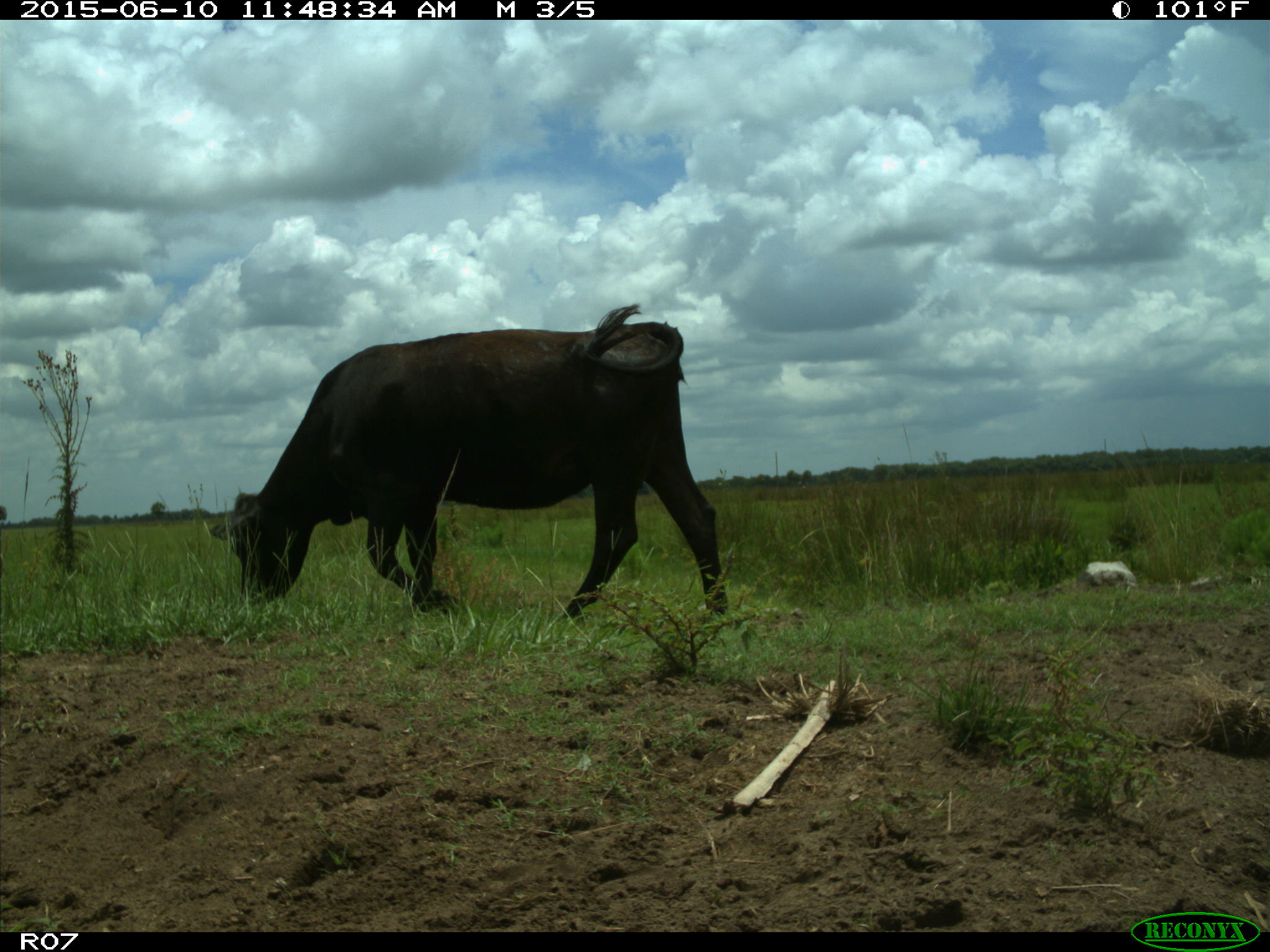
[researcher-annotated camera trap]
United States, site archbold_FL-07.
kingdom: Animalia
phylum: Chordata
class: Mammalia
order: Artiodactyla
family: Bovidae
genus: Bos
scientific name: Bos taurus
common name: domestic cow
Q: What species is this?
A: Bos taurus (domestic cow).